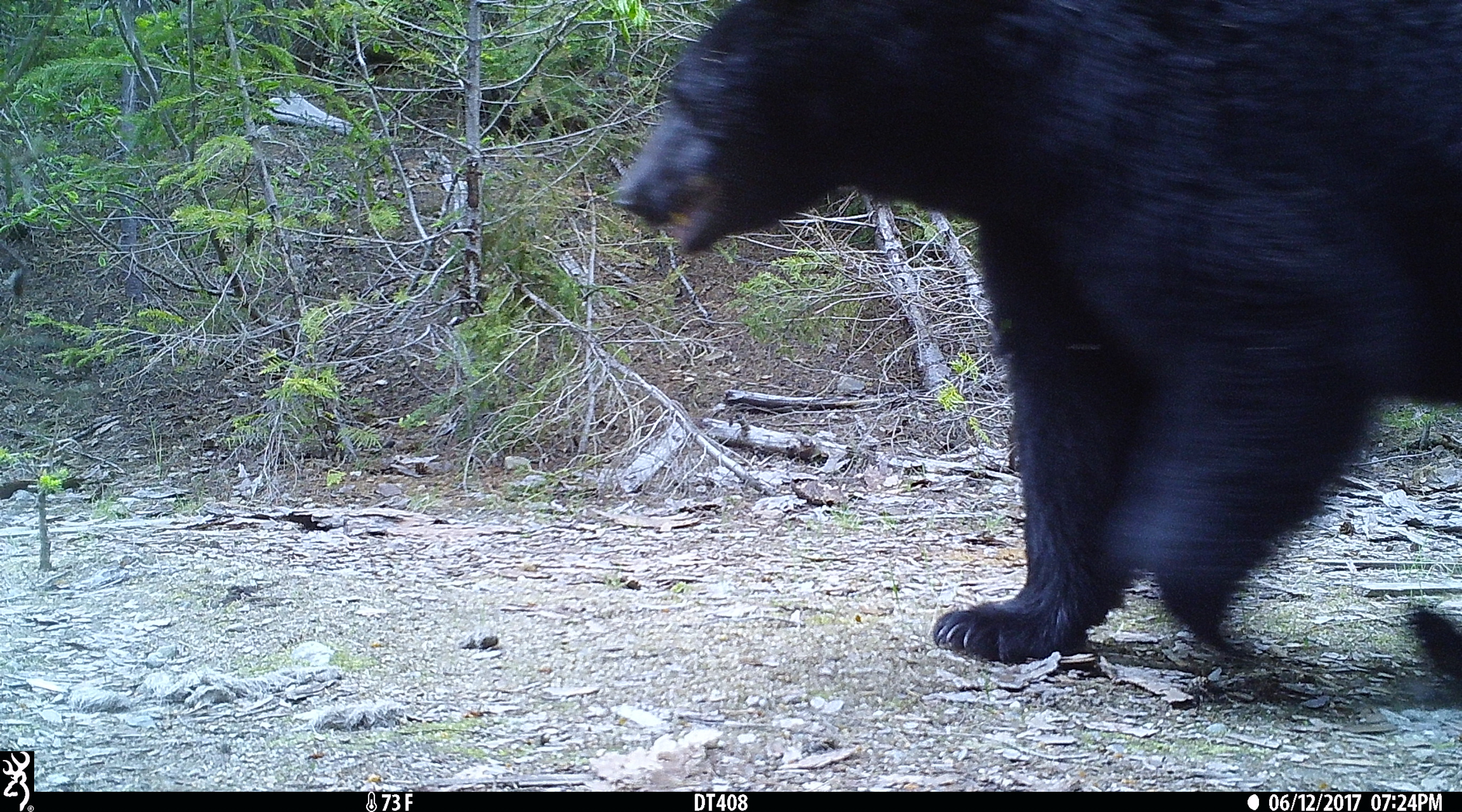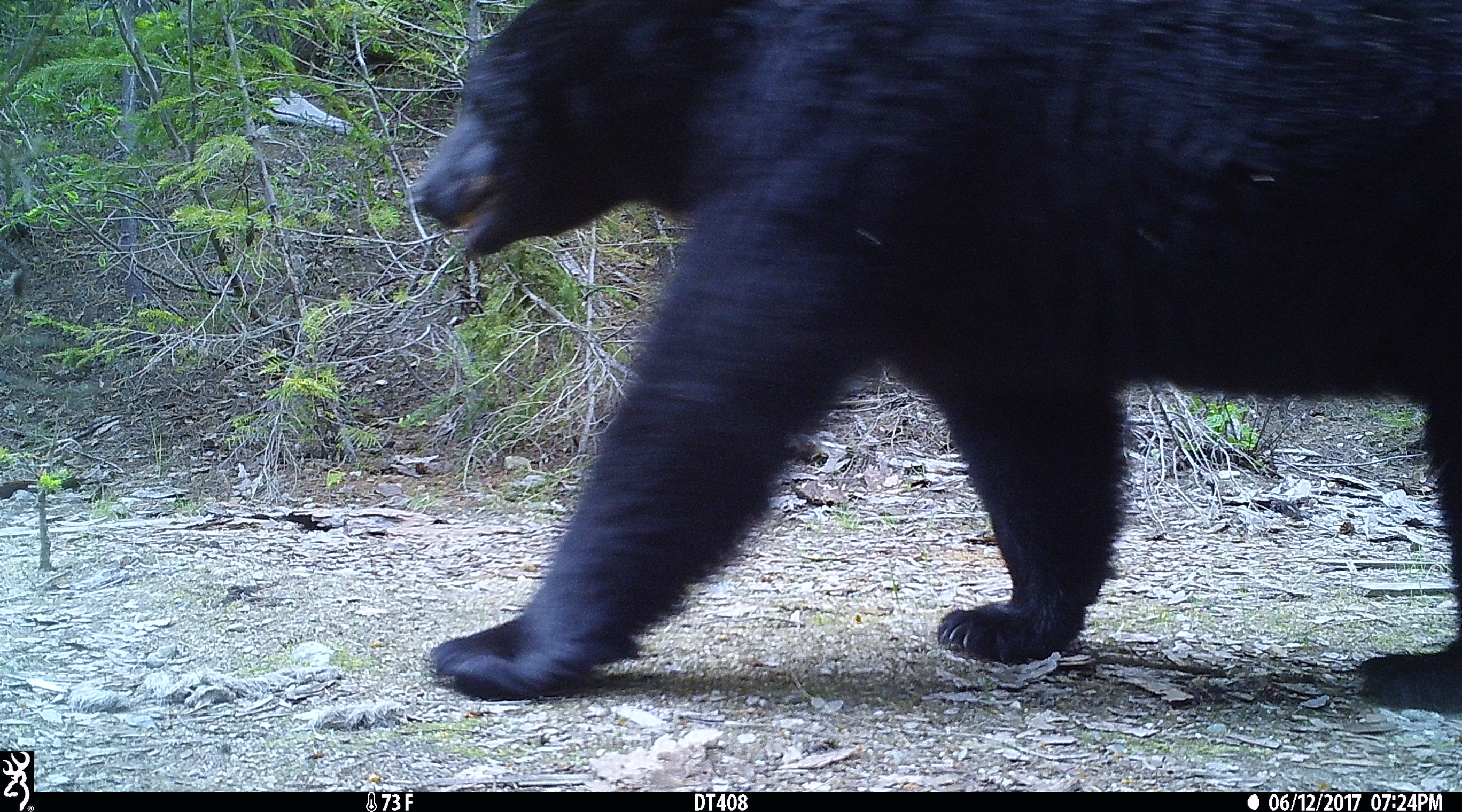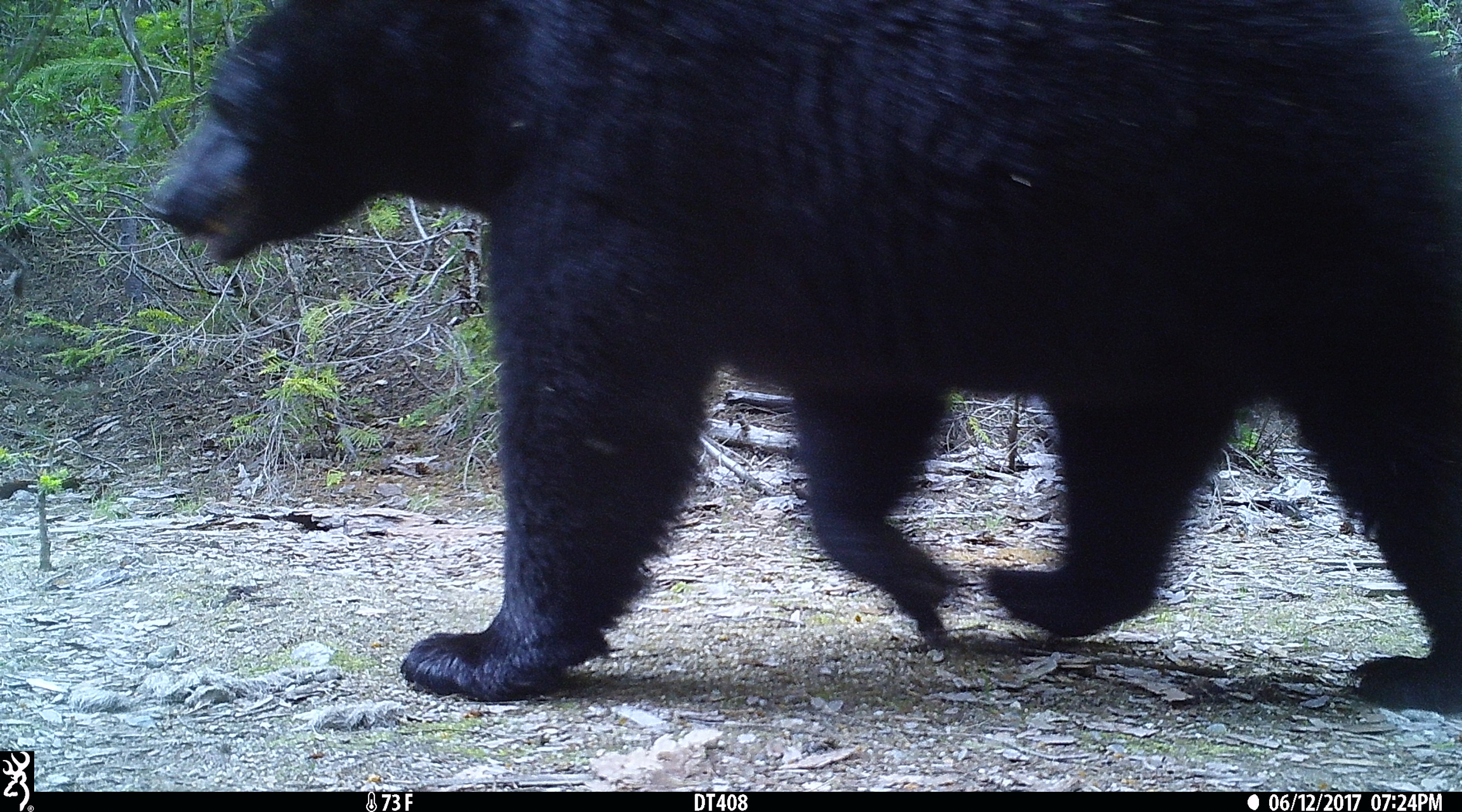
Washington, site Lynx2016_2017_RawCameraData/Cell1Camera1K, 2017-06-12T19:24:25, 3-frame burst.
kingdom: Animalia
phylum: Chordata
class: Mammalia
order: Carnivora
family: Ursidae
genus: Ursus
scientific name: Ursus americanus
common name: american black bear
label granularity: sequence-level